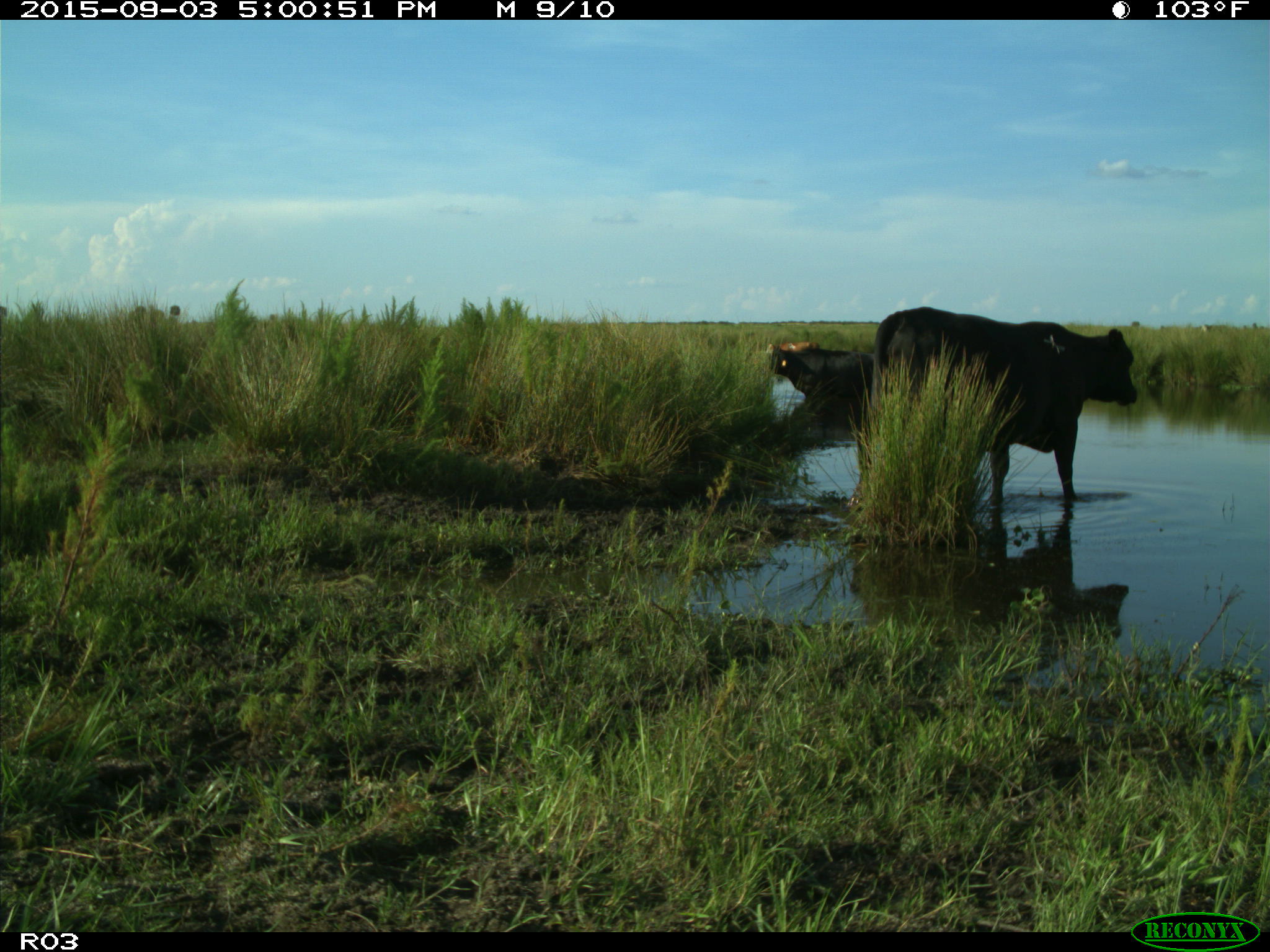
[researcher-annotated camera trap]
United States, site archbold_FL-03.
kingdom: Animalia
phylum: Chordata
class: Mammalia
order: Artiodactyla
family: Bovidae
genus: Bos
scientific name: Bos taurus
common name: domestic cow